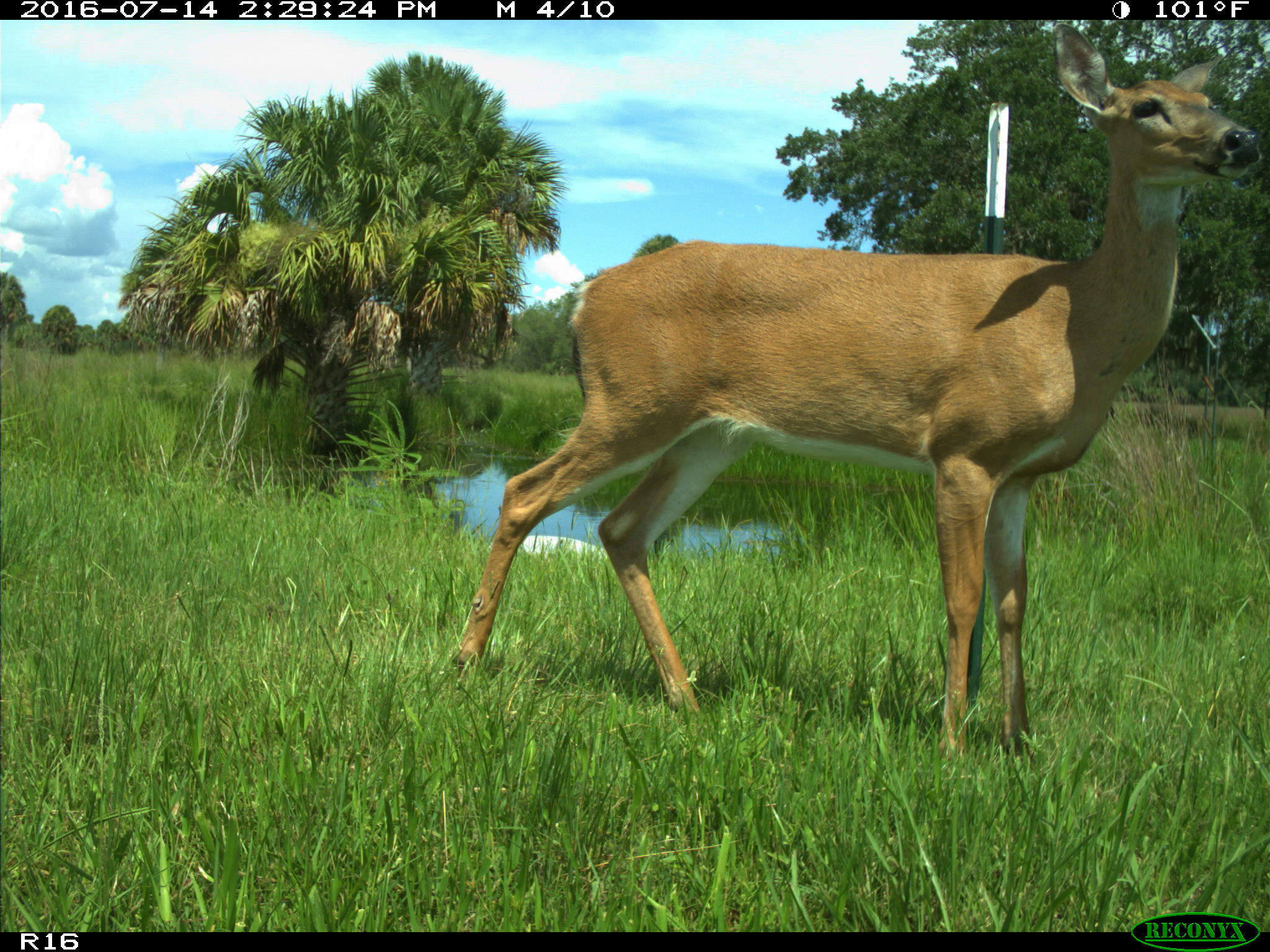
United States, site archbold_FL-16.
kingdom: Animalia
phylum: Chordata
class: Mammalia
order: Artiodactyla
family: Cervidae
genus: Odocoileus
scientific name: Odocoileus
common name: deer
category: unidentified deer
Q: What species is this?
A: Unidentified deer (deer) (Odocoileus).